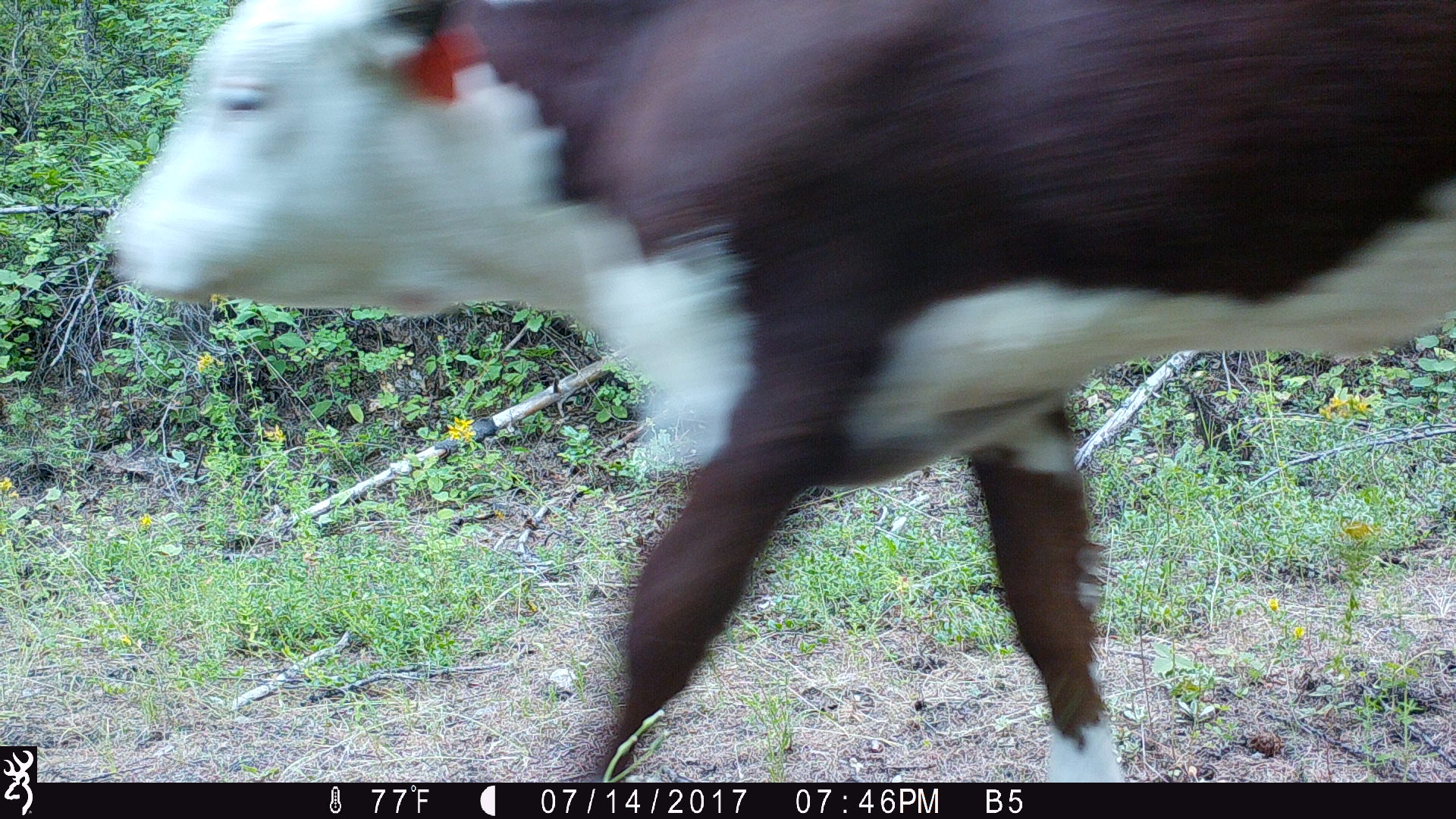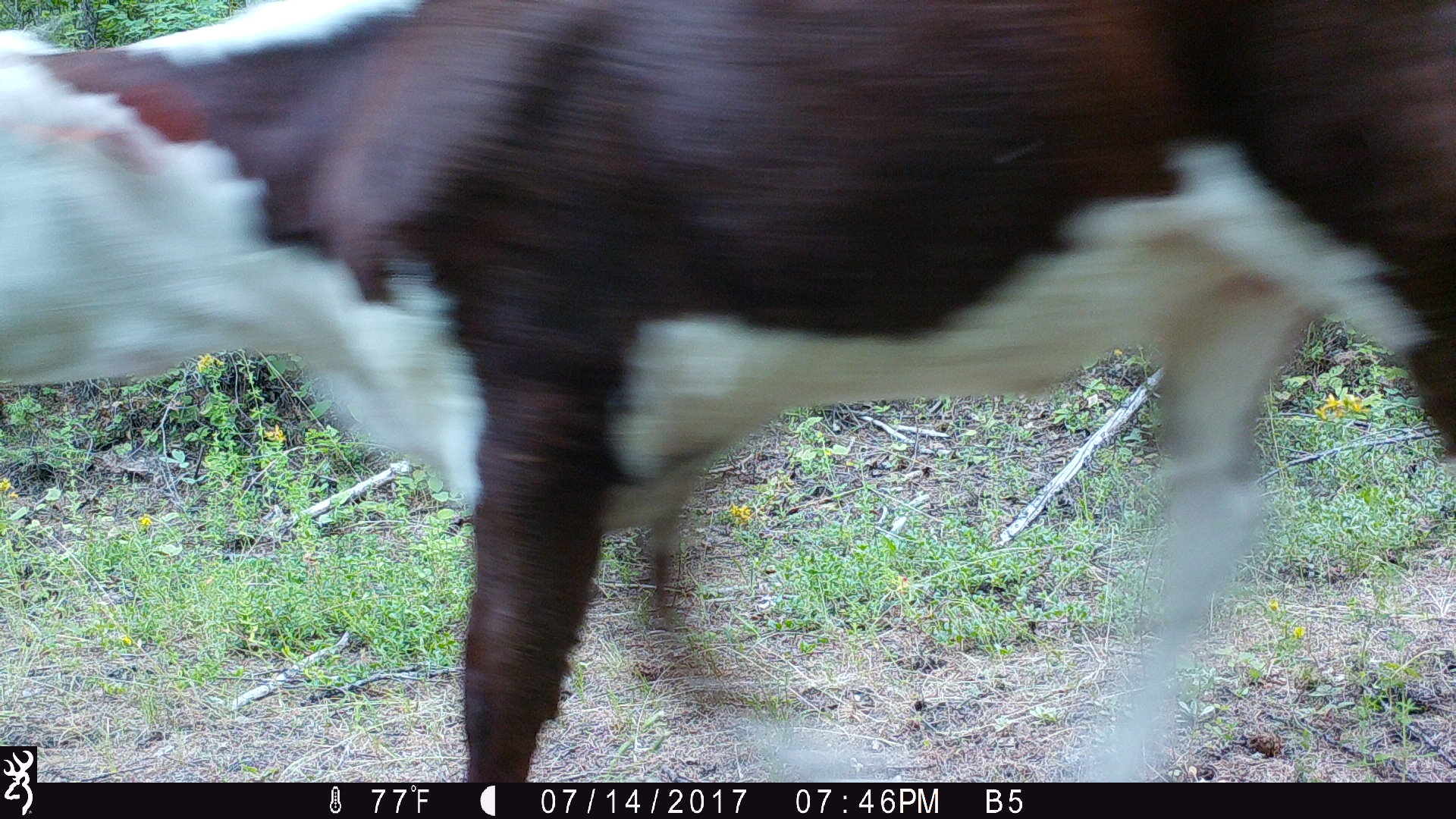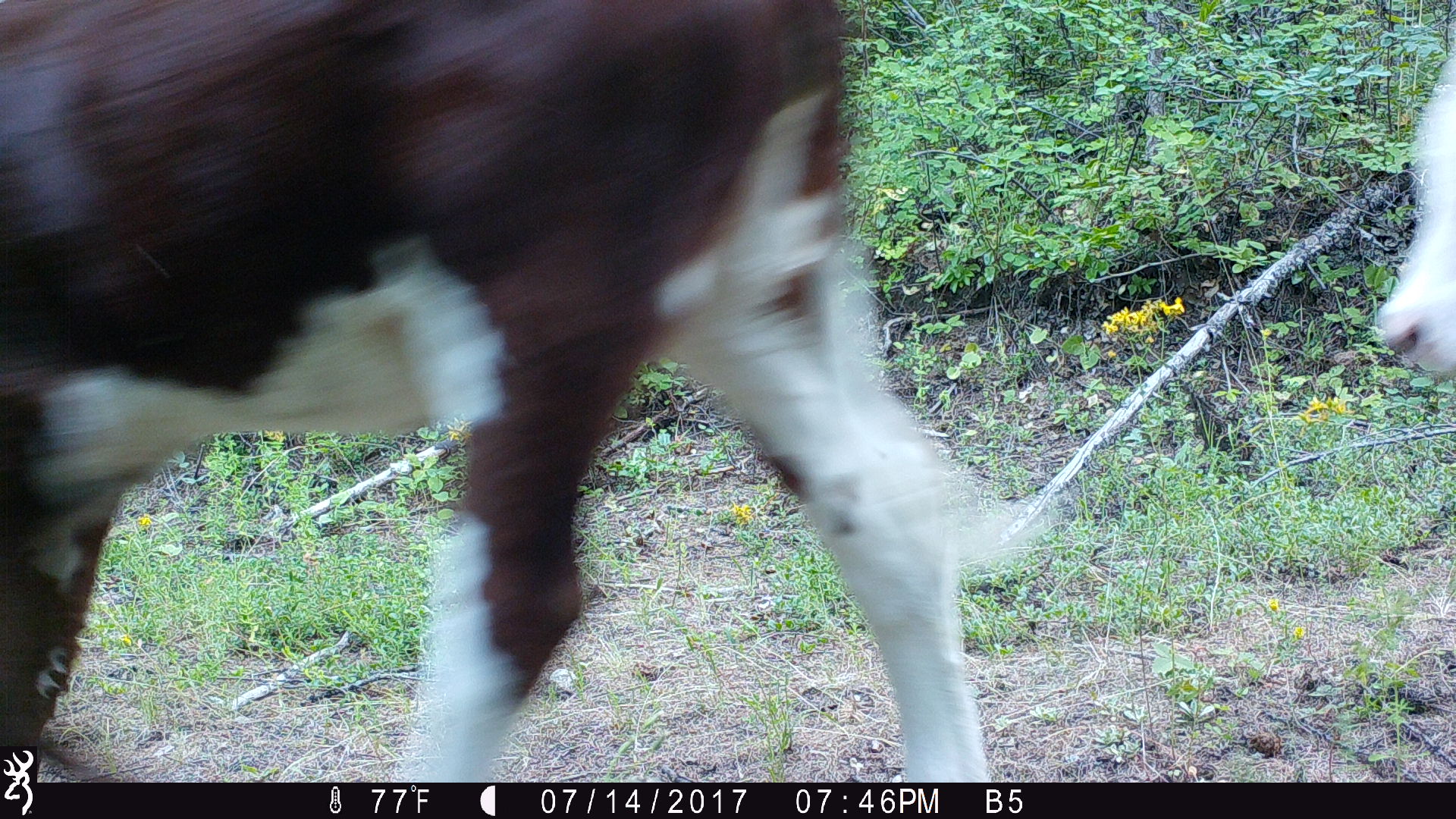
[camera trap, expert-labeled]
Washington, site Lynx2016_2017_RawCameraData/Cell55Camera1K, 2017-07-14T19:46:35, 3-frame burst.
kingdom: Animalia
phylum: Chordata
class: Mammalia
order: Artiodactyla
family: Bovidae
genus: Bos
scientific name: Bos taurus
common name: domestic cattle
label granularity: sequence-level